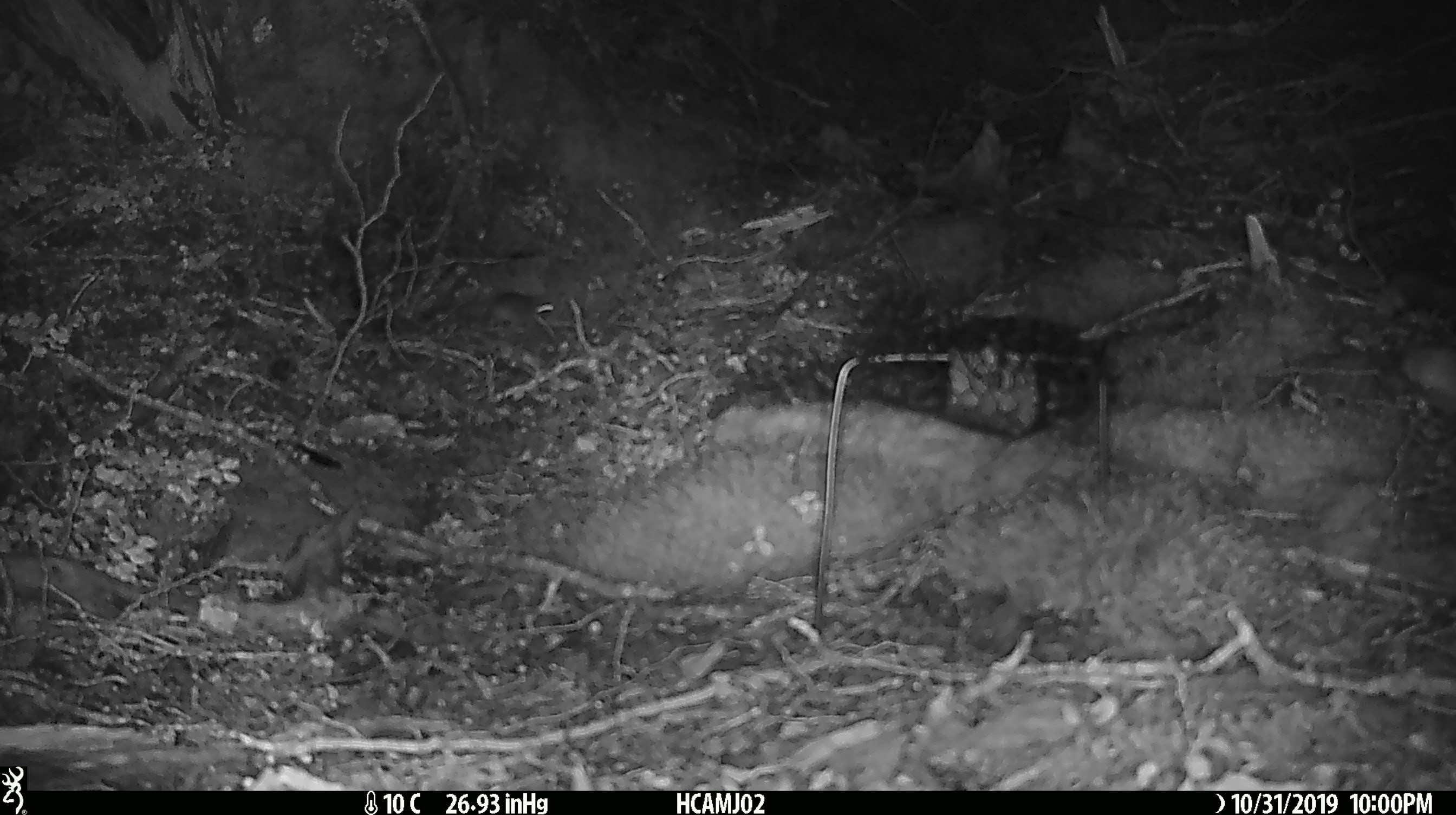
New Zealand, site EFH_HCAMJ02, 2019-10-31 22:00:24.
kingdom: Animalia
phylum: Chordata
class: Mammalia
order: Rodentia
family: Muridae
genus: Mus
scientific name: Mus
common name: mouse